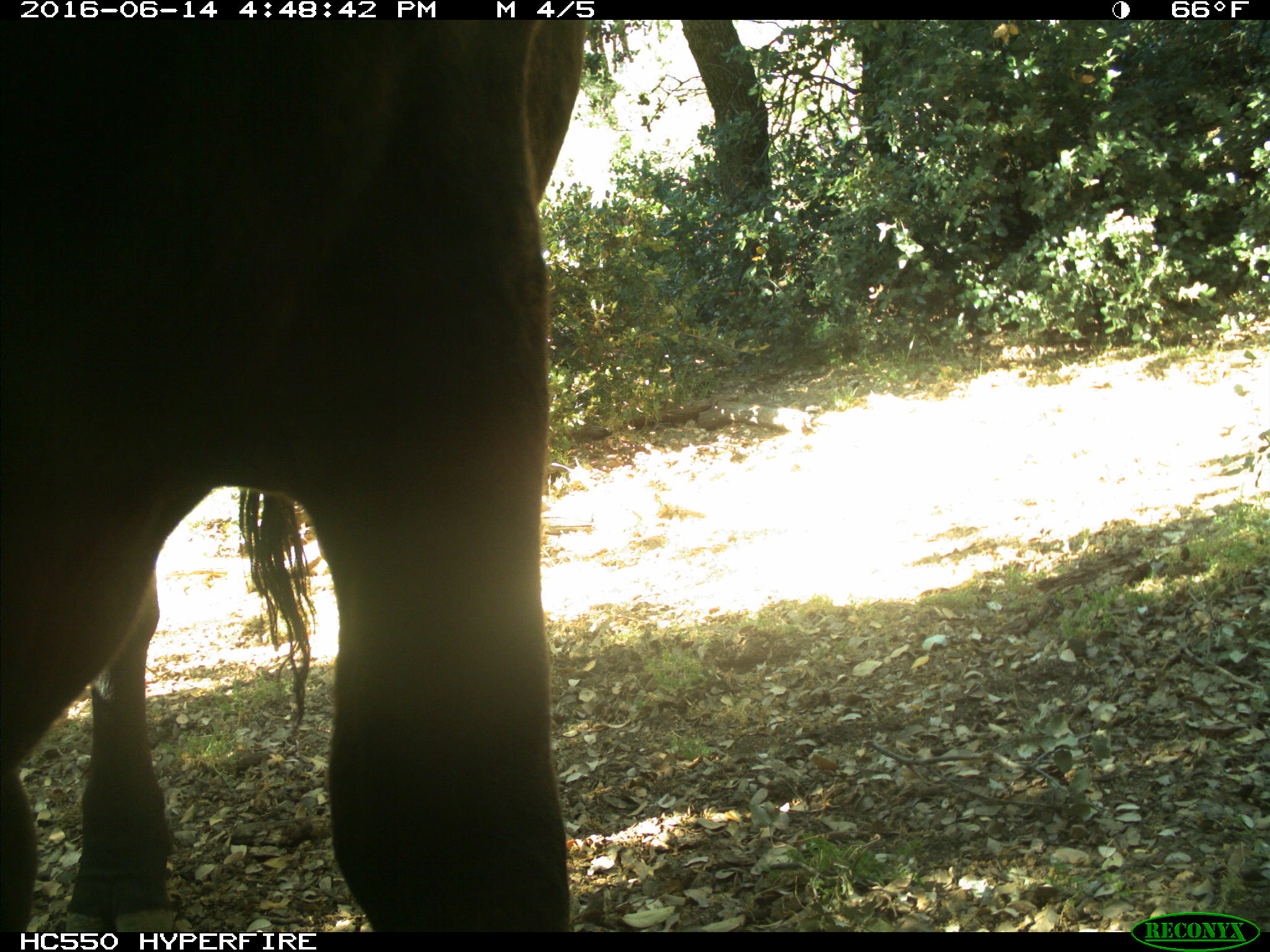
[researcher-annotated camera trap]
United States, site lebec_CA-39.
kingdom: Animalia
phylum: Chordata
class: Mammalia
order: Artiodactyla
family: Bovidae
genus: Bos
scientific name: Bos taurus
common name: domestic cow